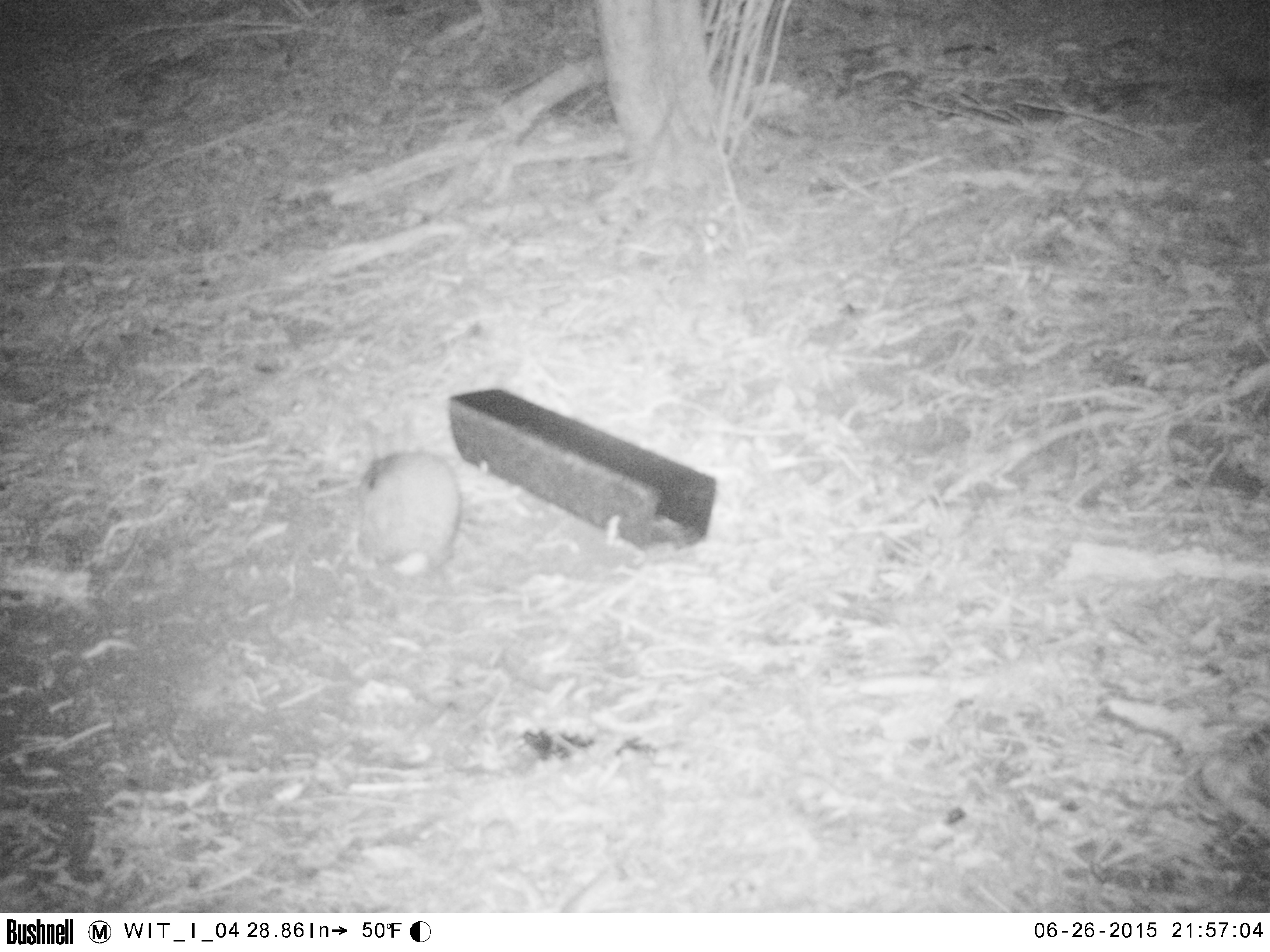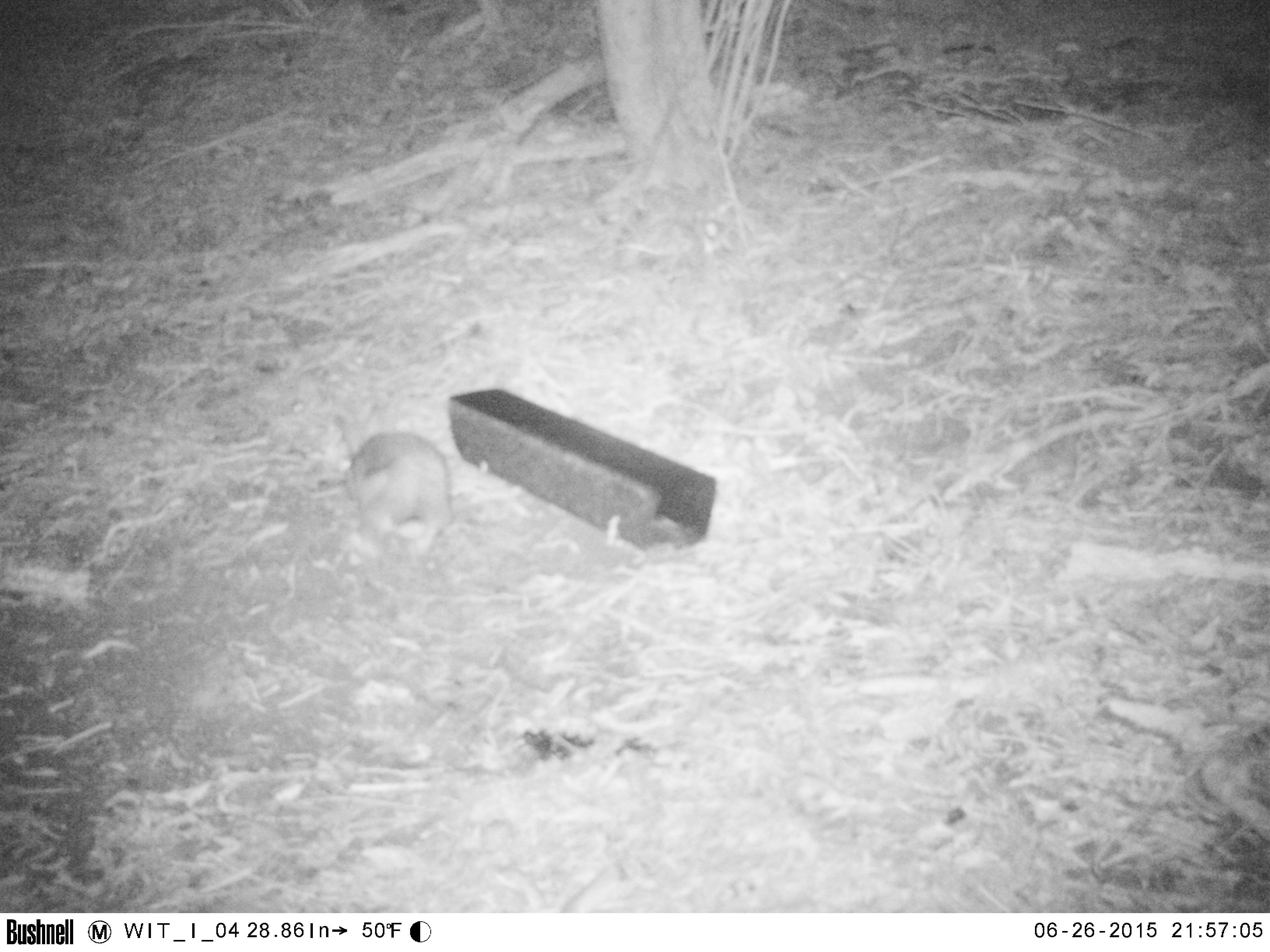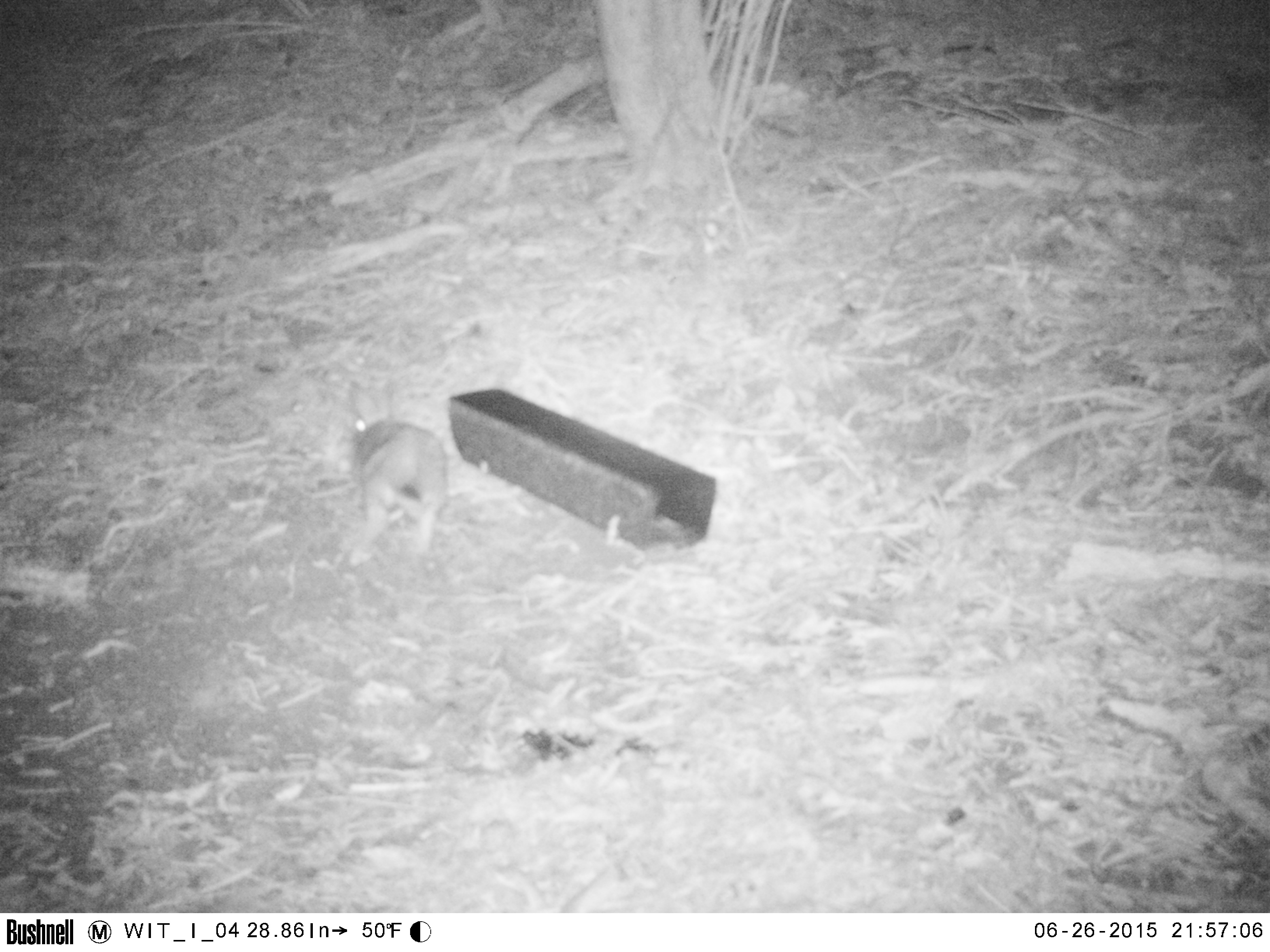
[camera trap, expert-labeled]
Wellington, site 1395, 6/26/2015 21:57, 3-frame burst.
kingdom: Animalia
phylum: Chordata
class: Mammalia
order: Lagomorpha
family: Leporidae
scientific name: Leporidae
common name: rabbit